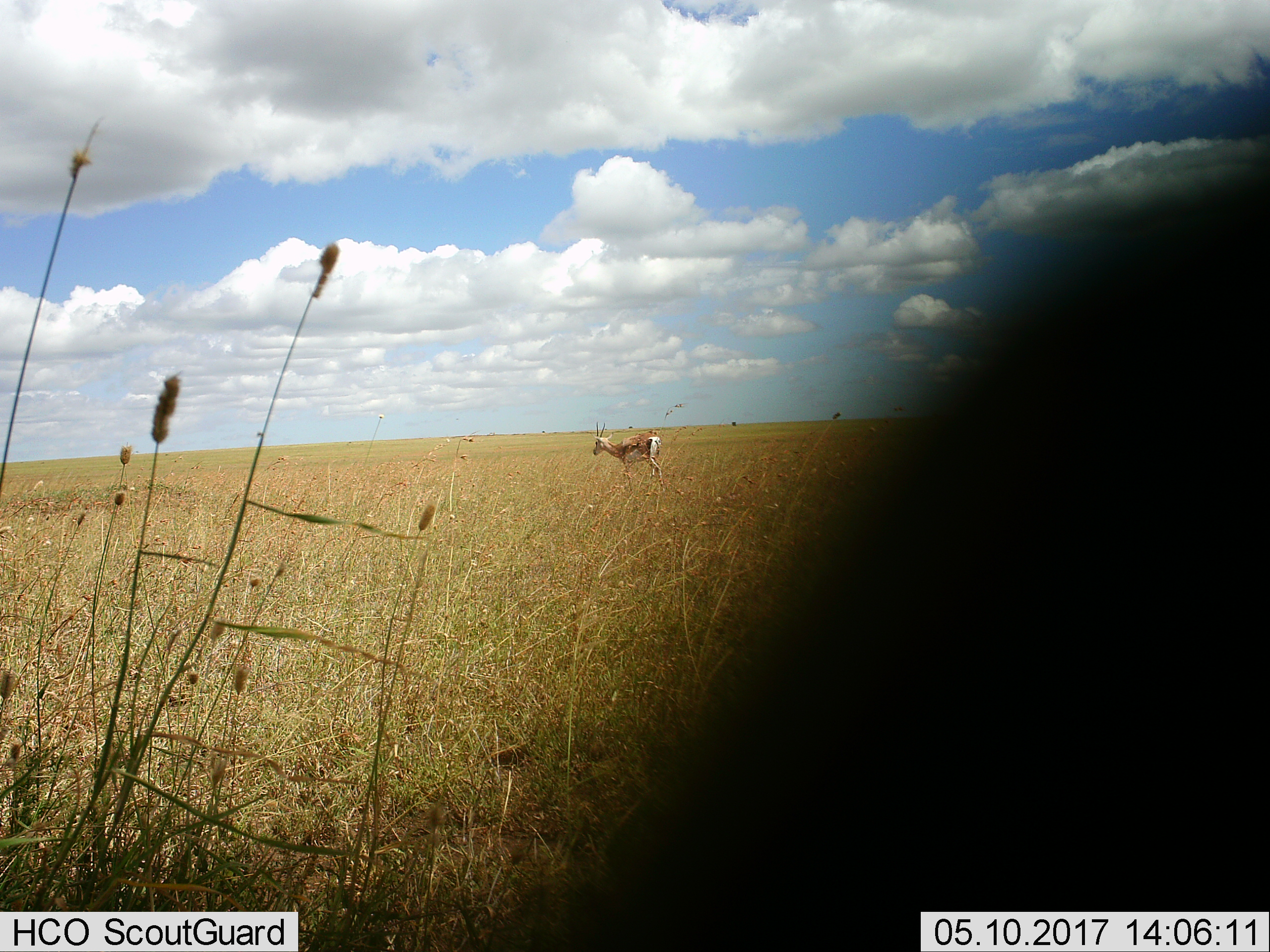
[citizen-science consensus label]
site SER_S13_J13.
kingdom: Animalia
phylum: Chordata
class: Mammalia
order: Artiodactyla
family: Bovidae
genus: Eudorcas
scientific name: Eudorcas thomsonii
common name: thomson's gazelle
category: gazellethomsons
Gazellethomsons (thomson's gazelle) (Eudorcas thomsonii), count 1. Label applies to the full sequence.